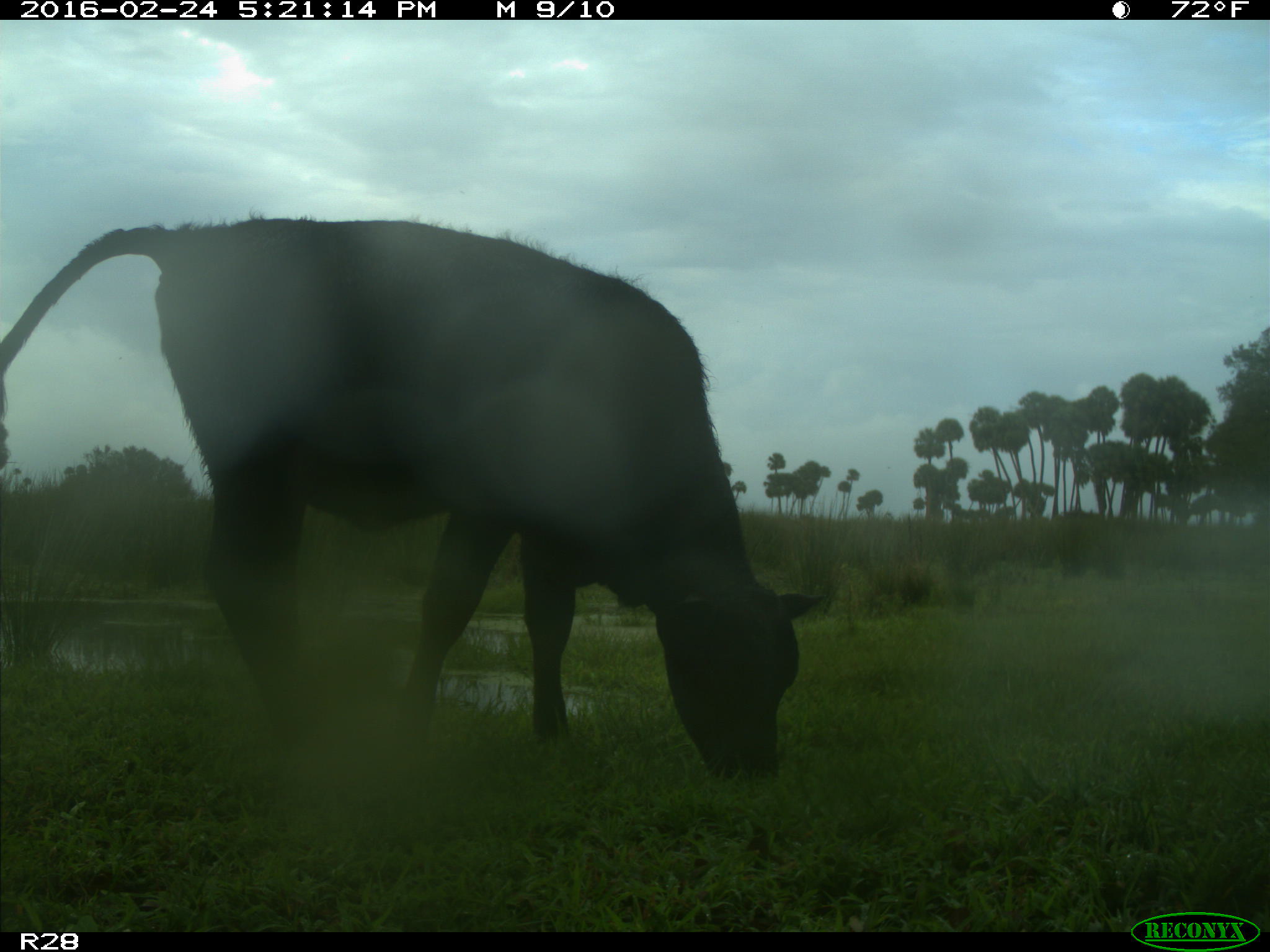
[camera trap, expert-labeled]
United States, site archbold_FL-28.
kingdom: Animalia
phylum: Chordata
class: Mammalia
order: Artiodactyla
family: Bovidae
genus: Bos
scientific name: Bos taurus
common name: domestic cow